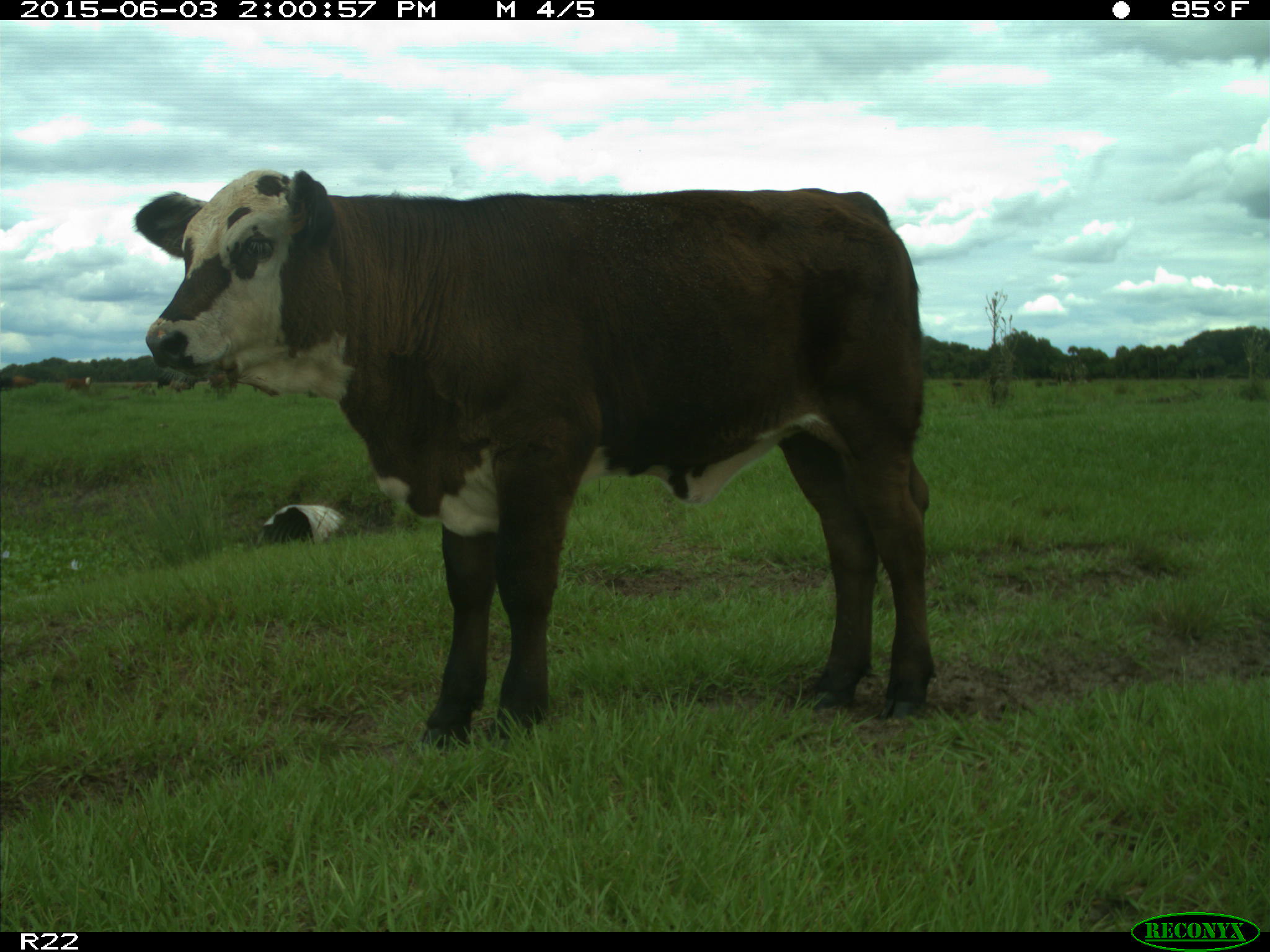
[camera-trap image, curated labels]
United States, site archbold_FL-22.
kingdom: Animalia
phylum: Chordata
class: Mammalia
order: Artiodactyla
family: Bovidae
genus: Bos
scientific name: Bos taurus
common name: domestic cow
Bos taurus (domestic cow).